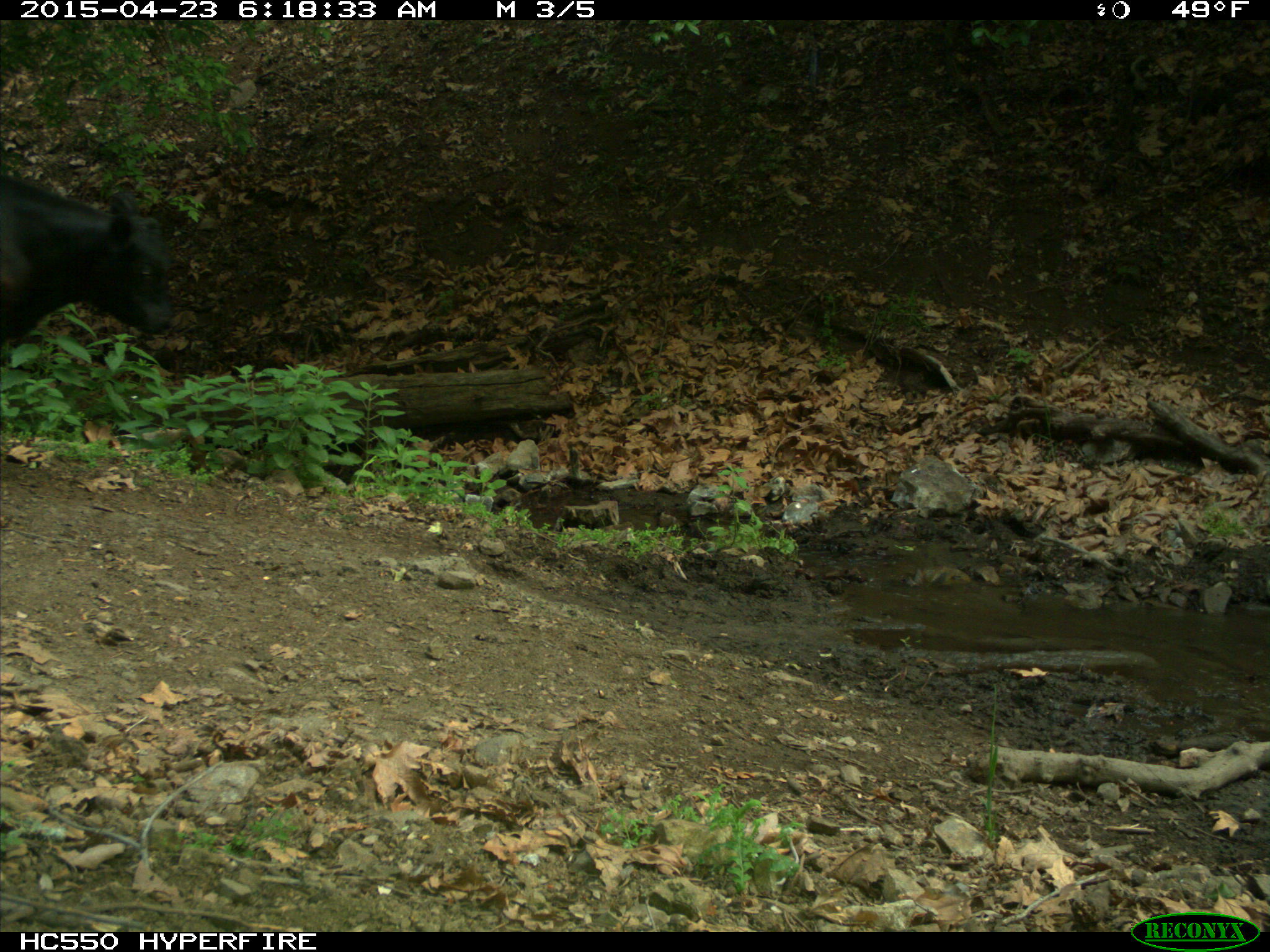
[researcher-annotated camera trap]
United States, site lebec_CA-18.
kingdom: Animalia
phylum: Chordata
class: Mammalia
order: Artiodactyla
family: Bovidae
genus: Bos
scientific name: Bos taurus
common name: domestic cow